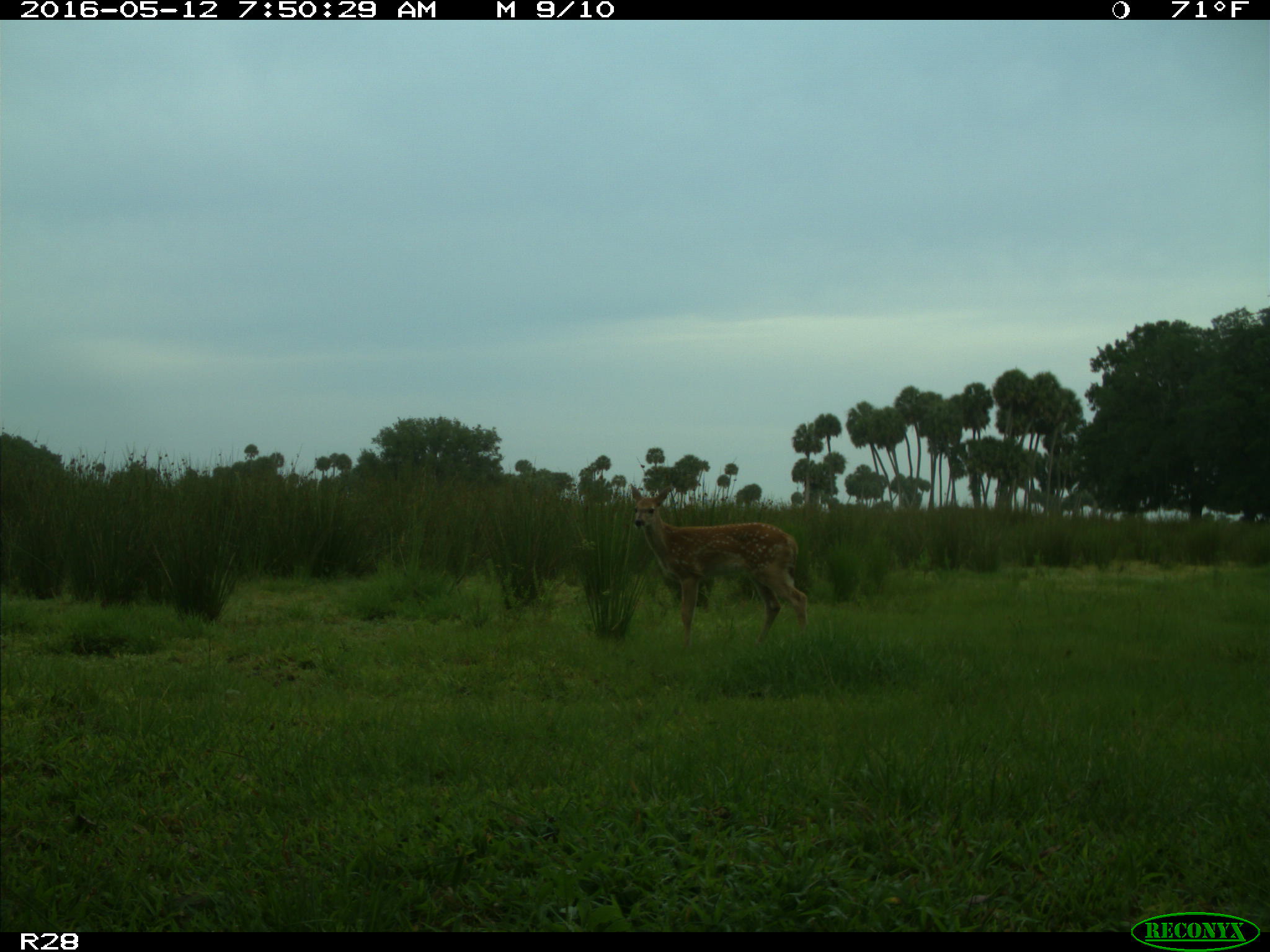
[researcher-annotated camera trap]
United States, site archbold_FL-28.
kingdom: Animalia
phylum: Chordata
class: Mammalia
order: Artiodactyla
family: Cervidae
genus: Odocoileus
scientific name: Odocoileus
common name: deer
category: unidentified deer